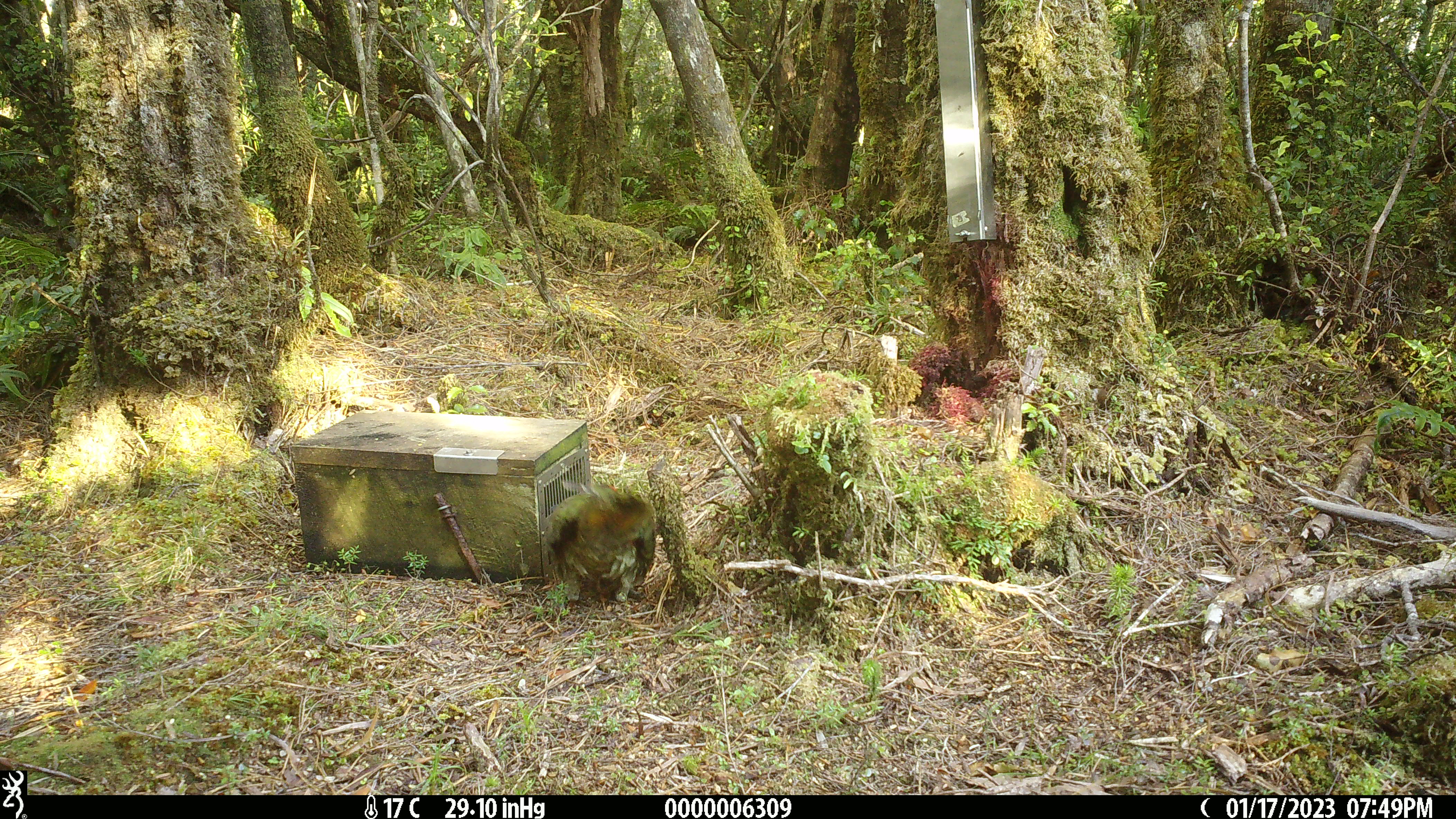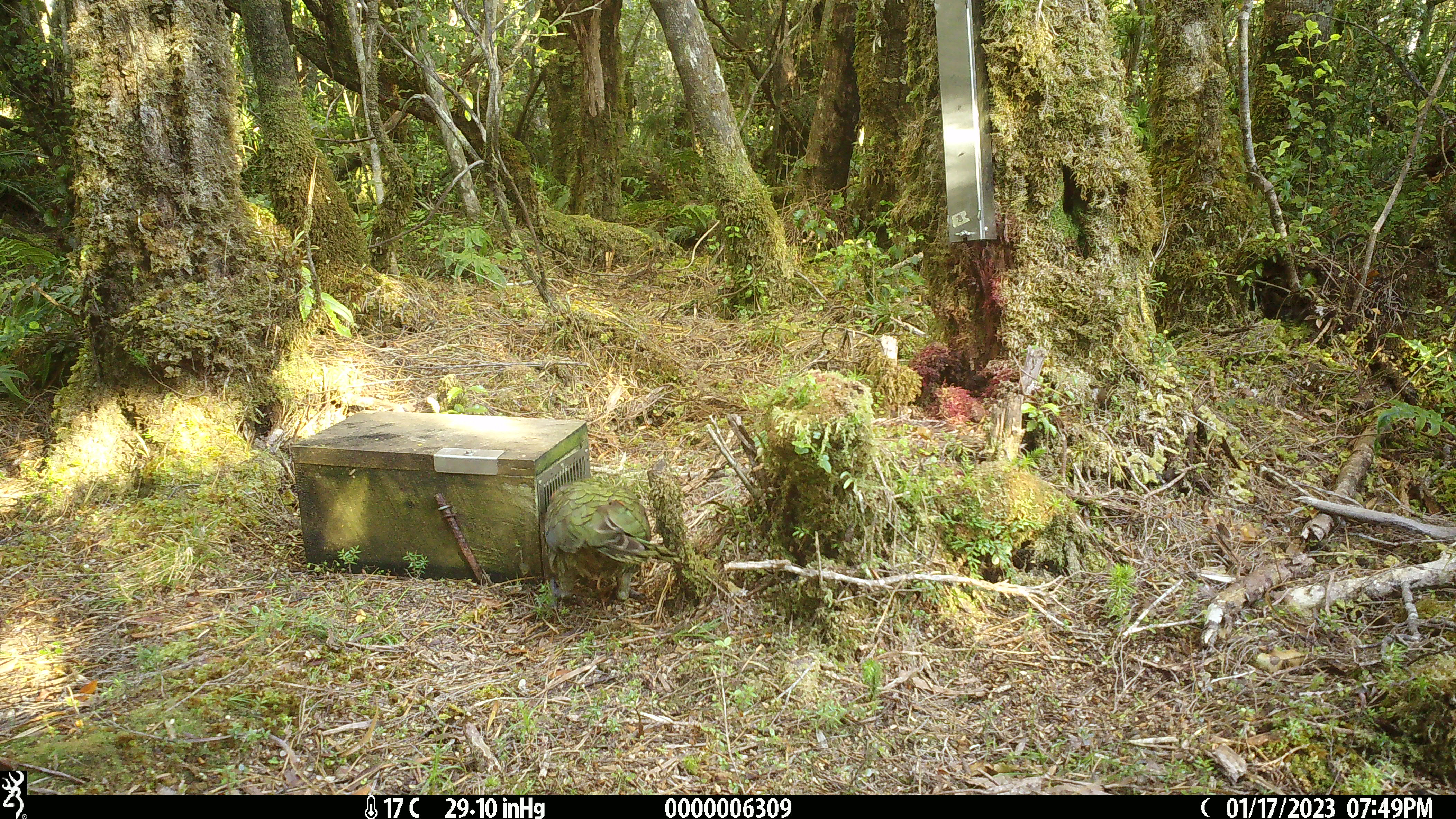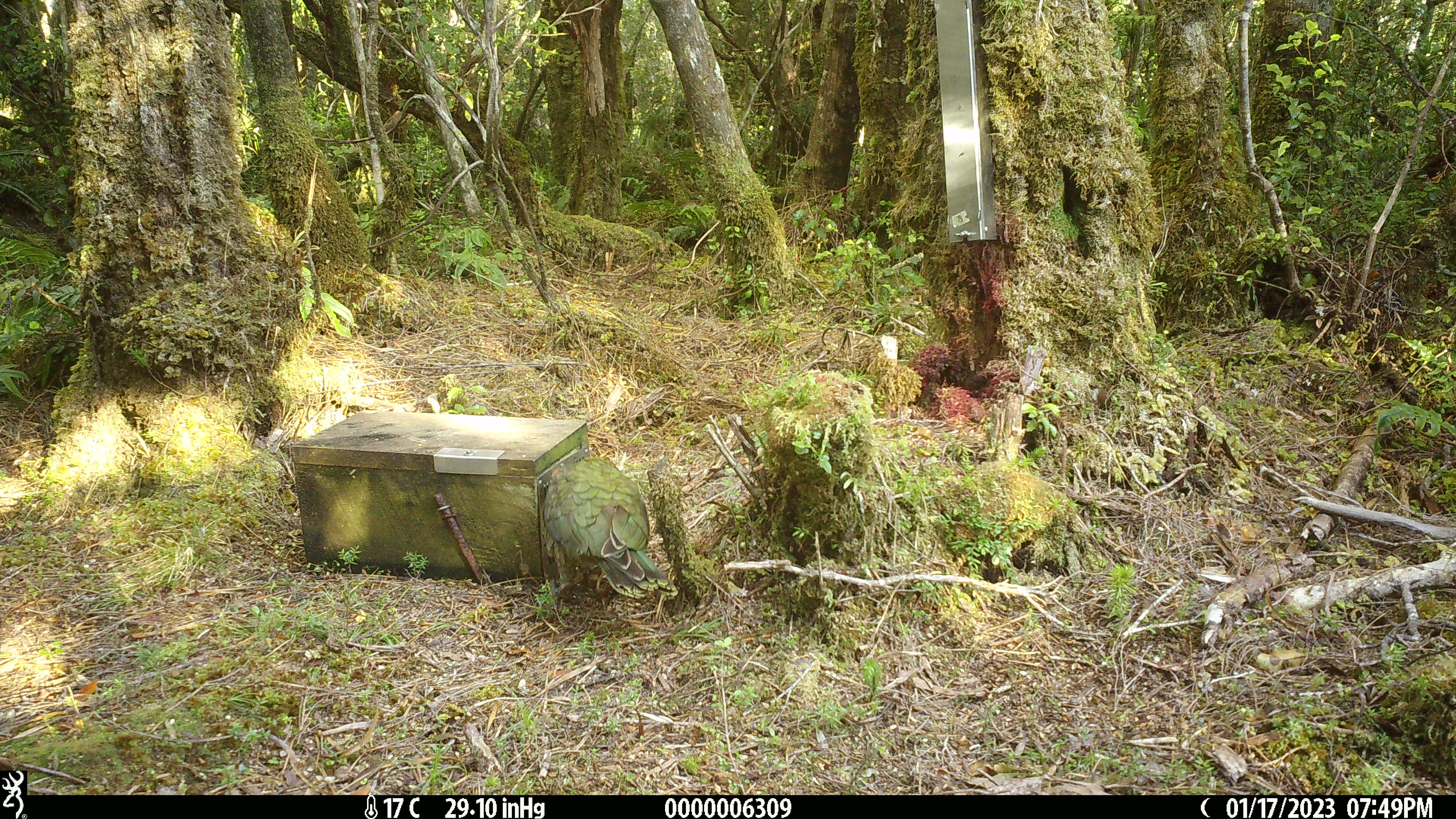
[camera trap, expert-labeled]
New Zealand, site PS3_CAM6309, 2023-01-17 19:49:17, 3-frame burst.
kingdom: Animalia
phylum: Chordata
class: Aves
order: Psittaciformes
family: Strigopidae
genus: Nestor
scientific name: Nestor notabilis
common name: kea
Kea (Nestor notabilis).